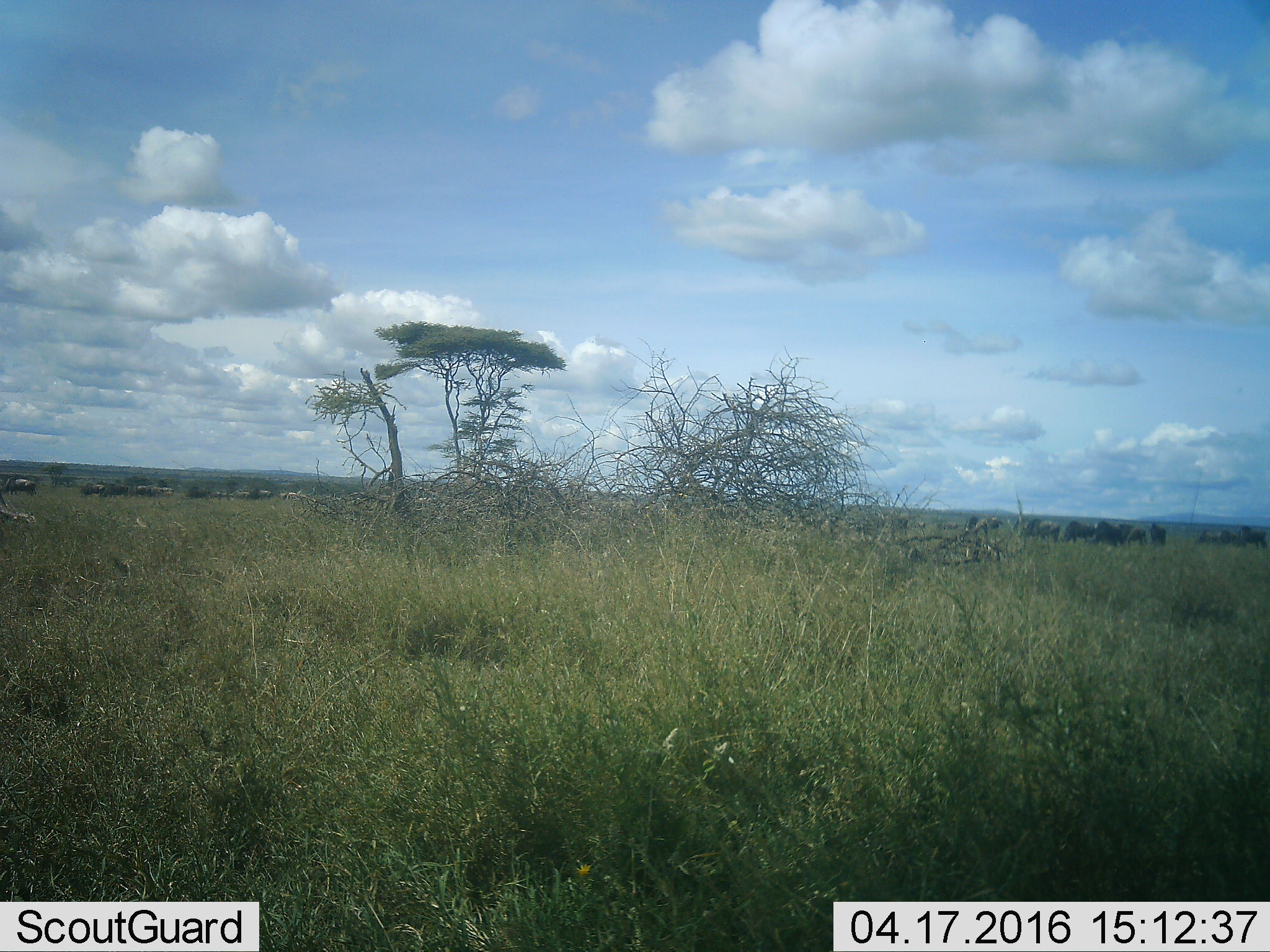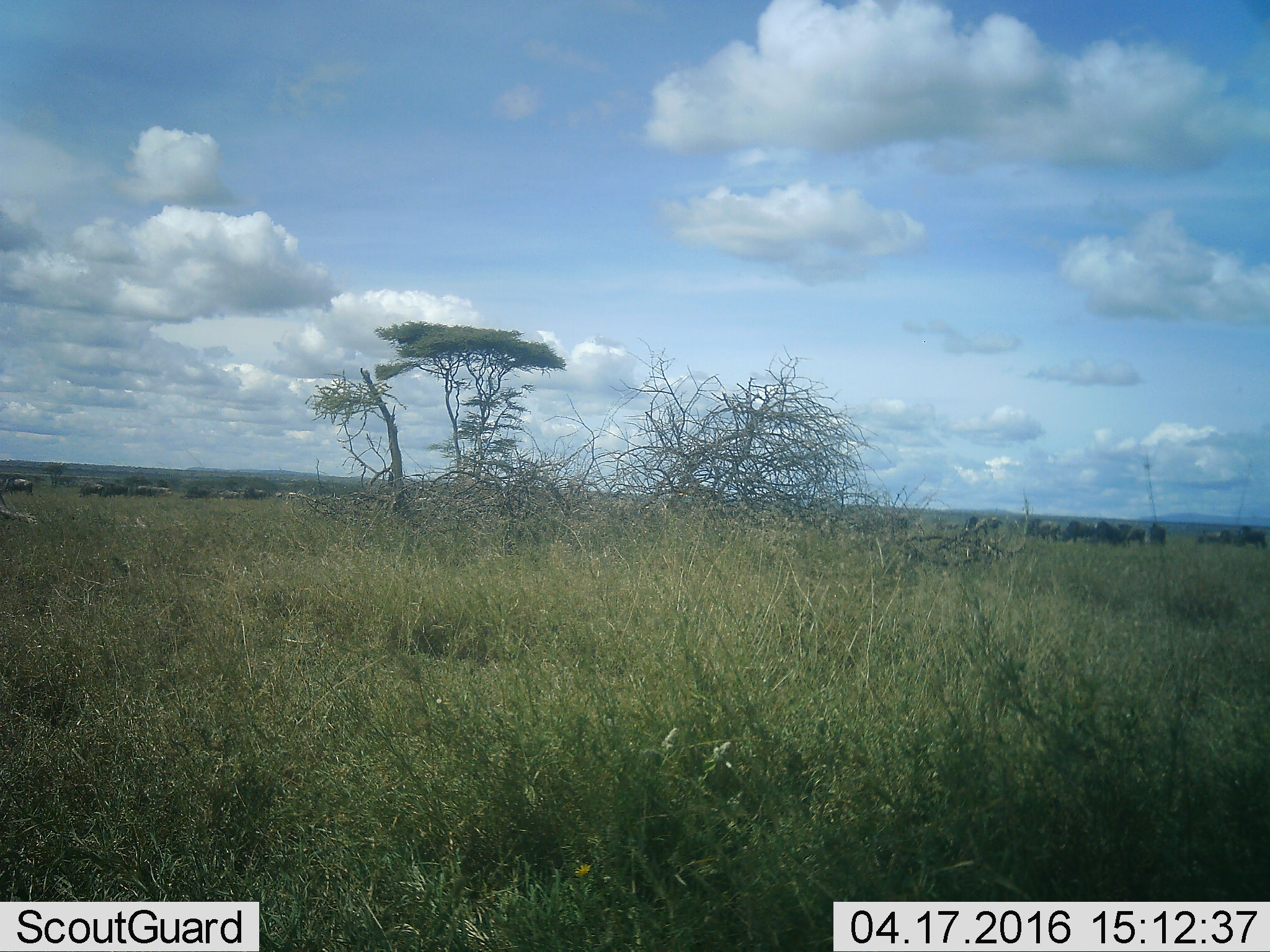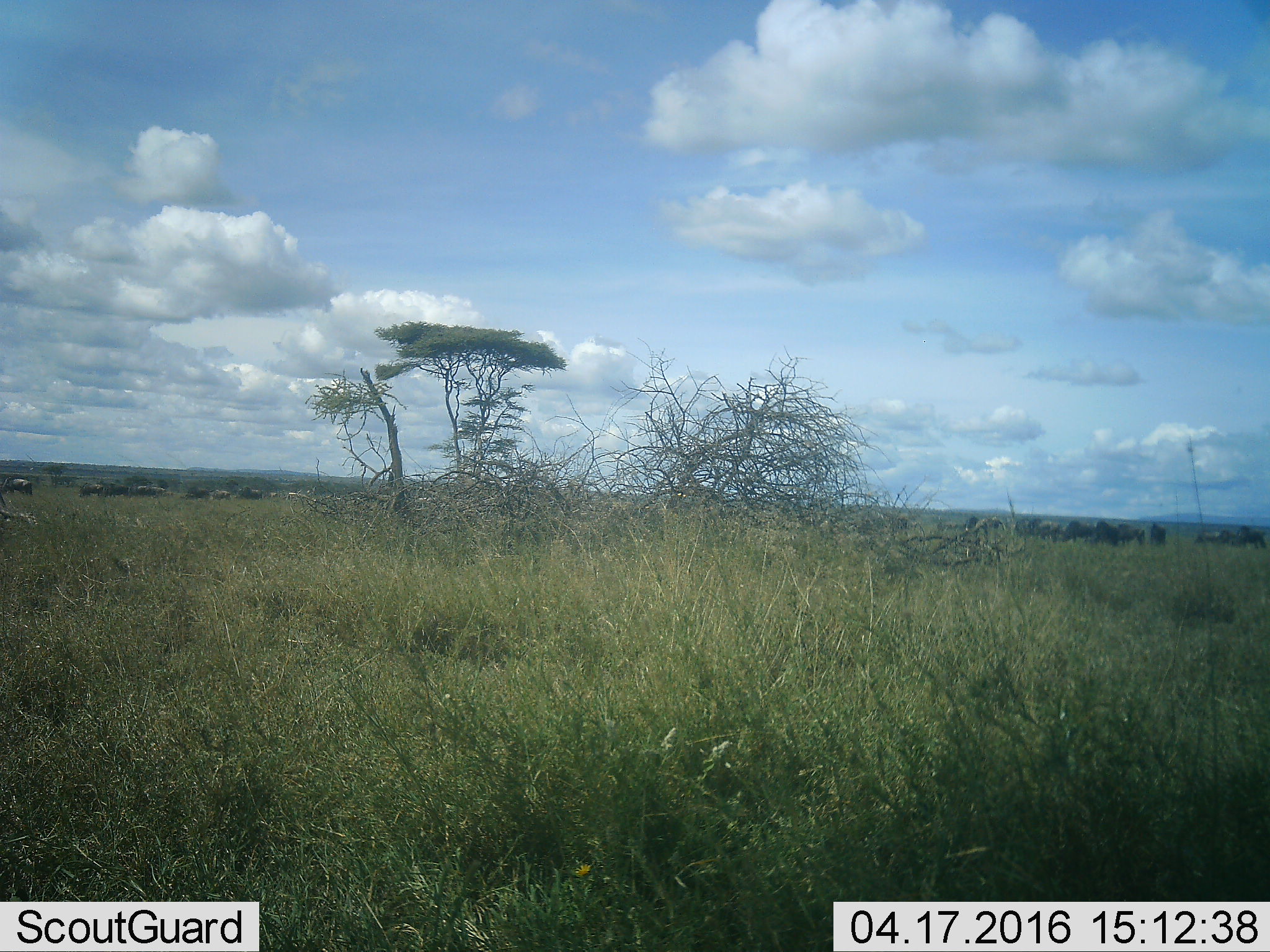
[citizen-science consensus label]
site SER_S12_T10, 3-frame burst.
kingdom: Animalia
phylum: Chordata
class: Mammalia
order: Artiodactyla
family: Bovidae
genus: Connochaetes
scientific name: Connochaetes taurinus taurinus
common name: blue wildebeest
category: wildebeestblue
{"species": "wildebeestblue (blue wildebeest) (Connochaetes taurinus taurinus)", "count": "11-50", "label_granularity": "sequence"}